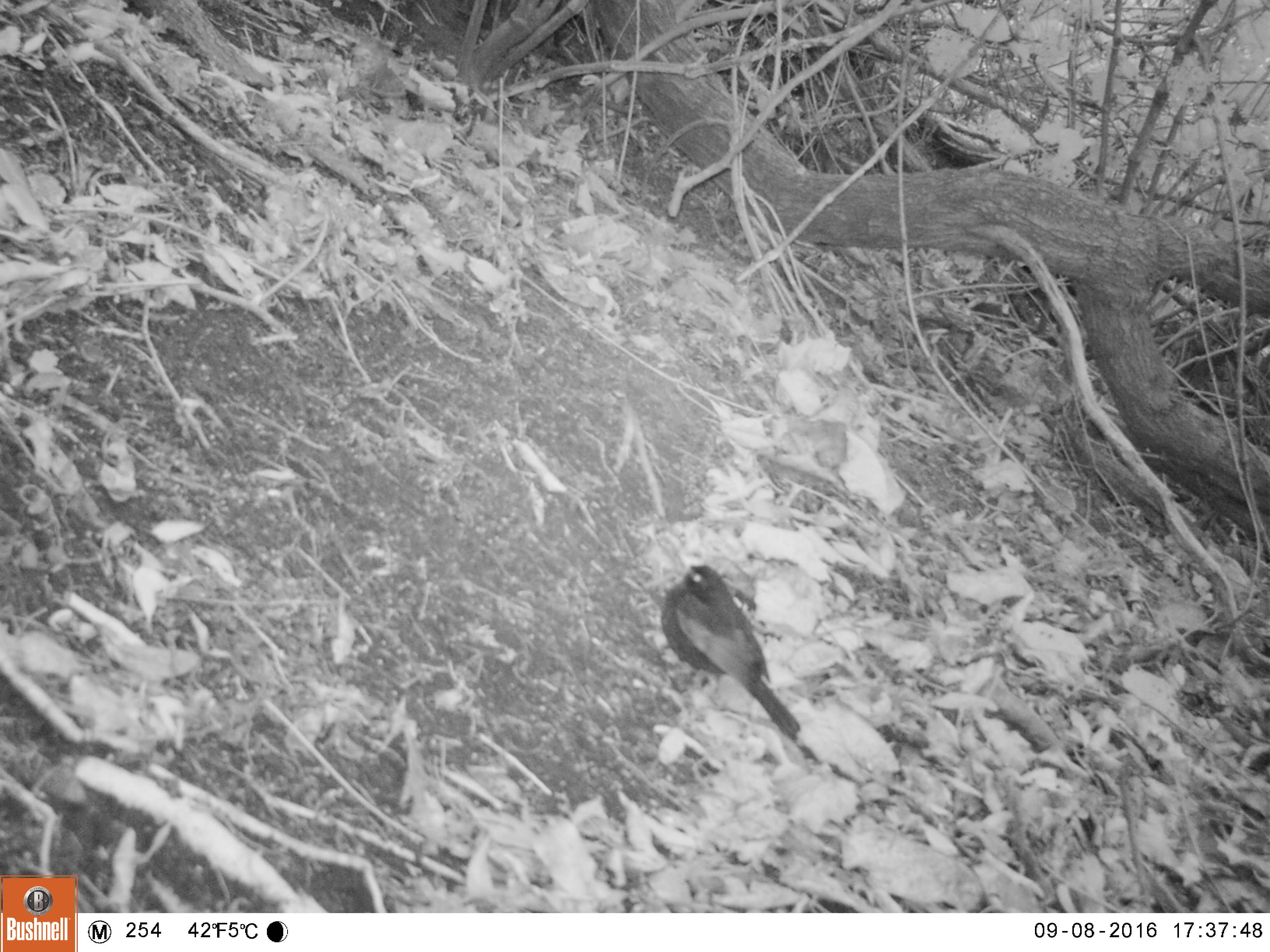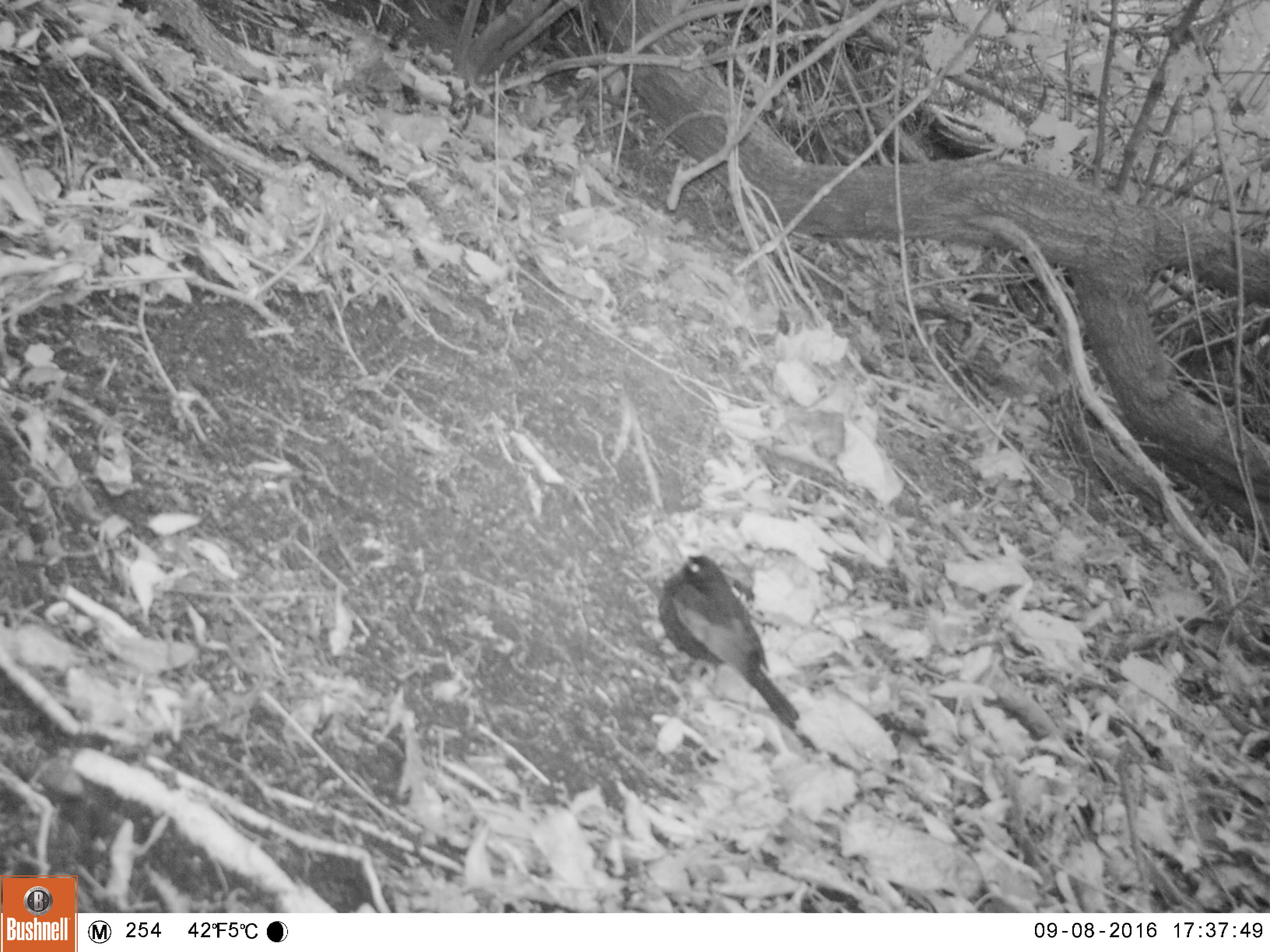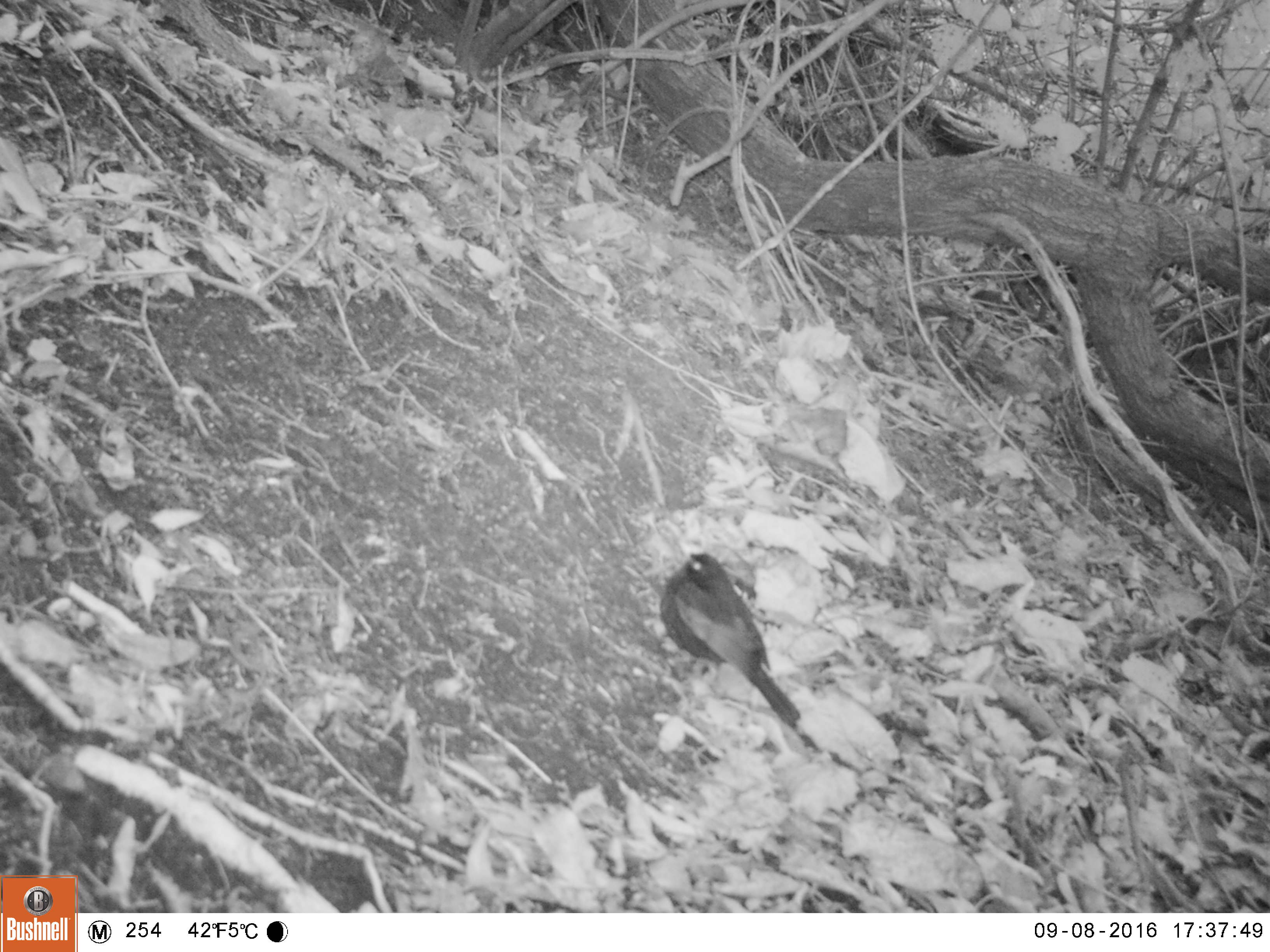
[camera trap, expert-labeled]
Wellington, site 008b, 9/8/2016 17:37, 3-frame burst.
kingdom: Animalia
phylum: Chordata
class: Aves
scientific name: Aves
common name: bird